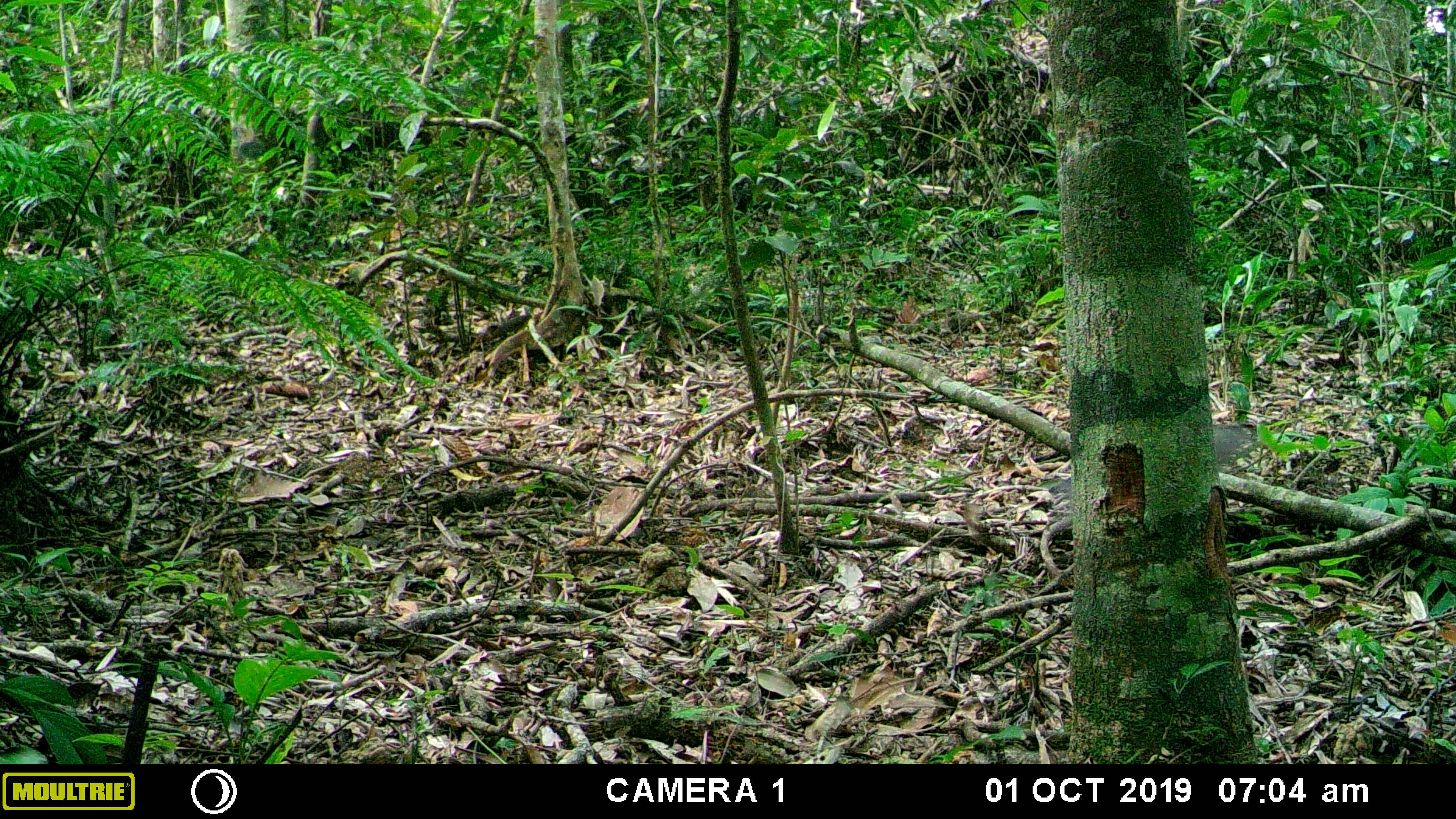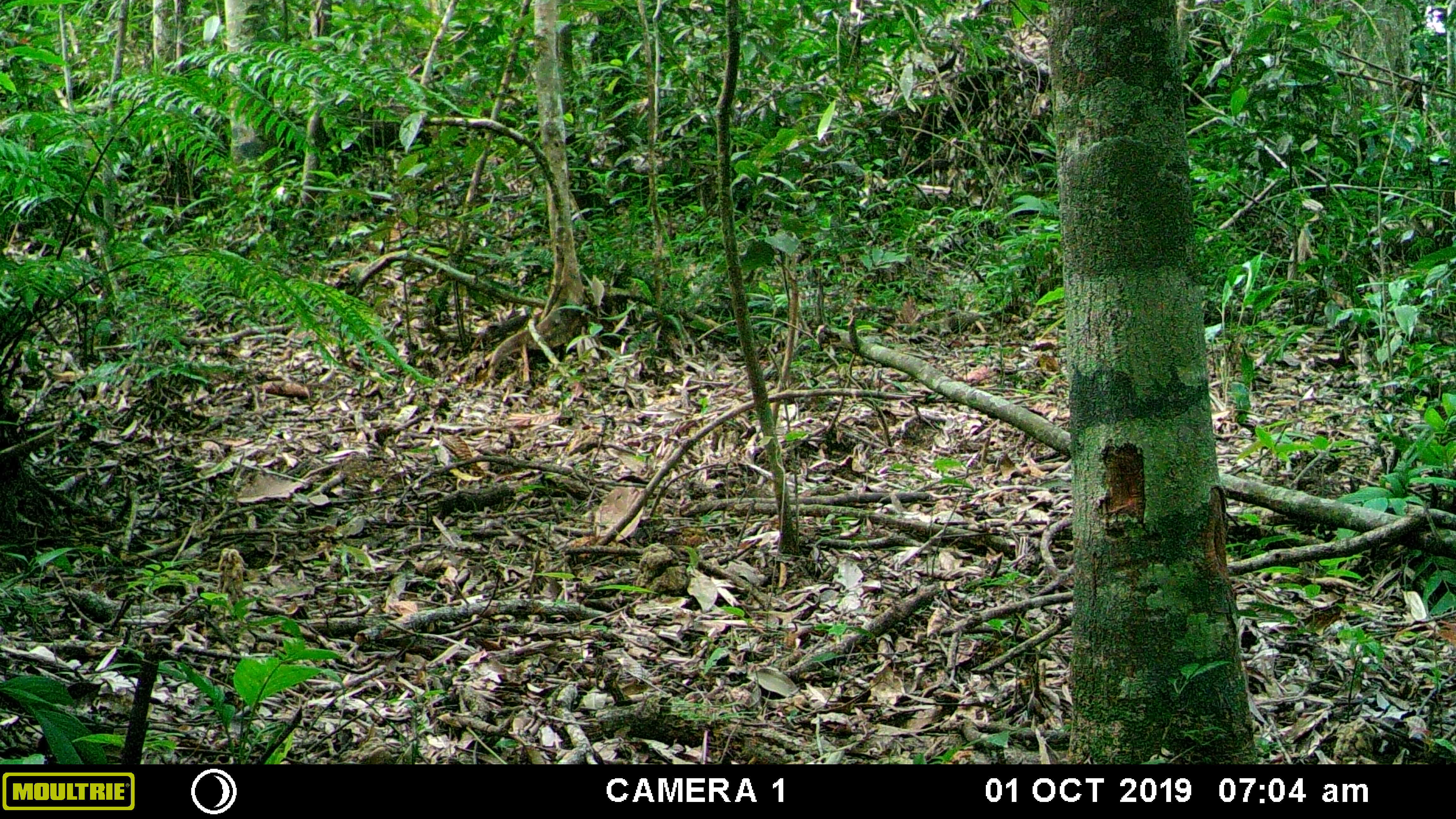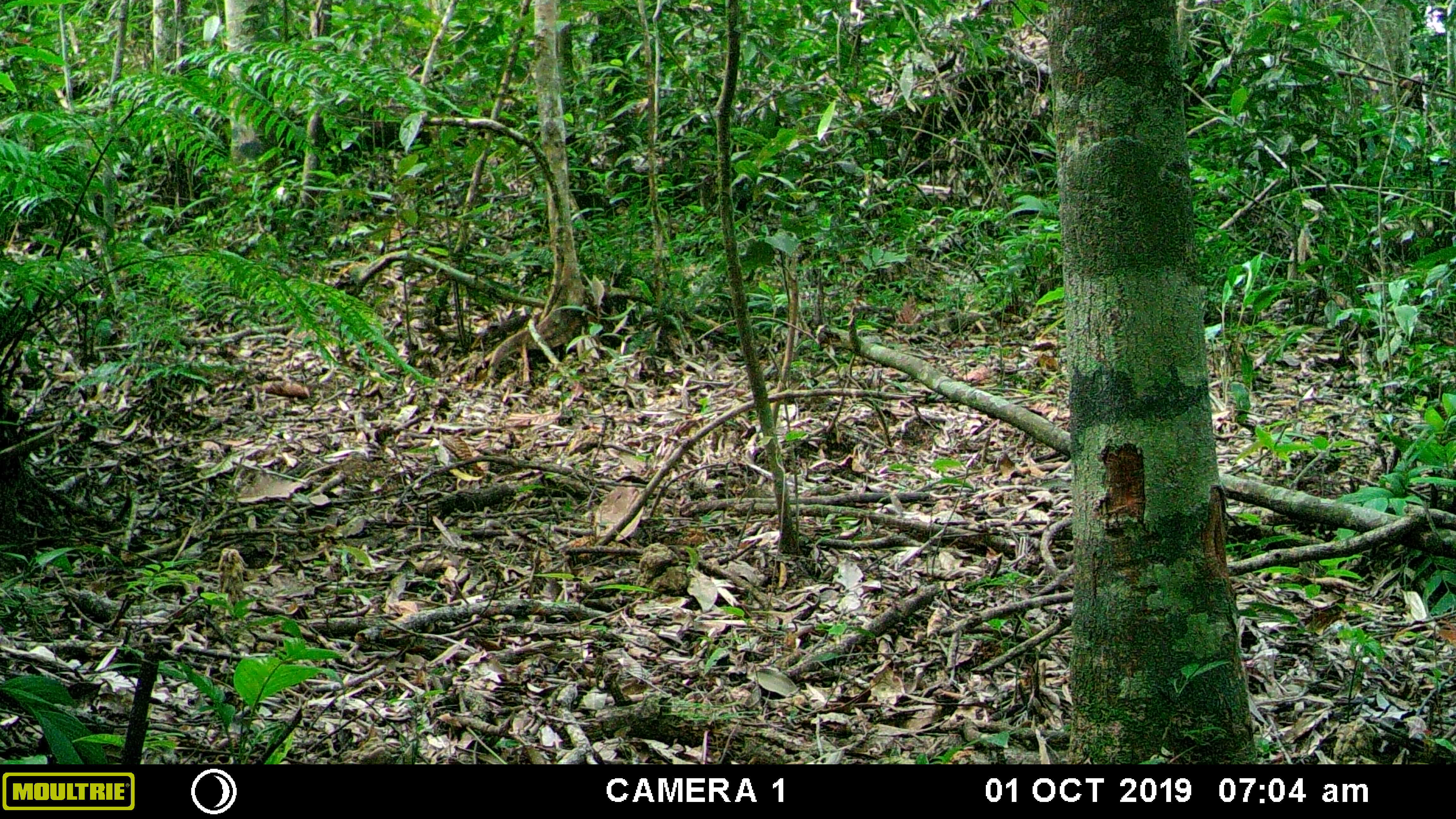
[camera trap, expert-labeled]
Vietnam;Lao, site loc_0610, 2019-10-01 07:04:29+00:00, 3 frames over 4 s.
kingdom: Animalia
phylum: Chordata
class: Aves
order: Galliformes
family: Phasianidae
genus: Polyplectron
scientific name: Polyplectron bicalcaratum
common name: gray peacock-pheasant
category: grey peacock pheasant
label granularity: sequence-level